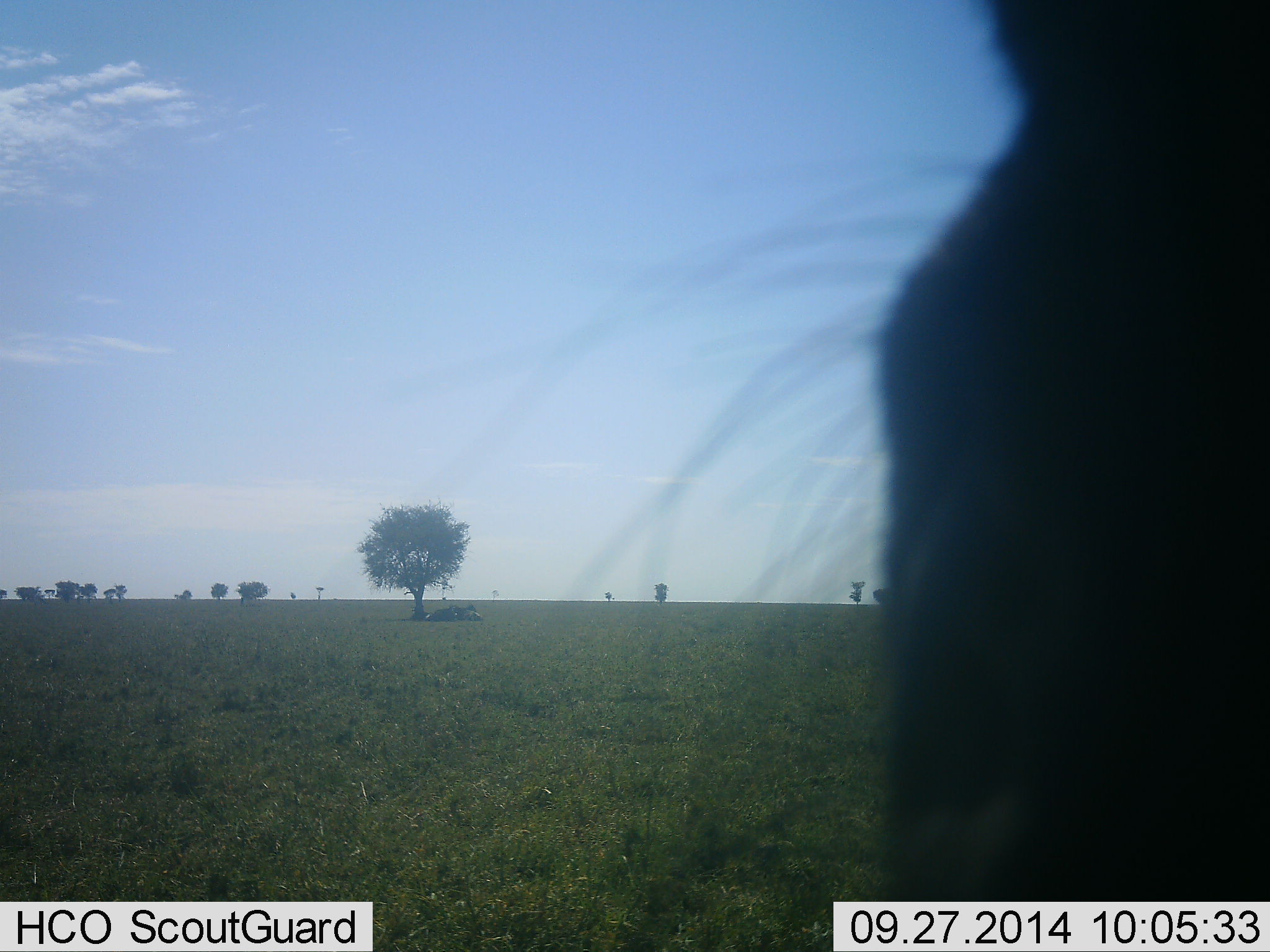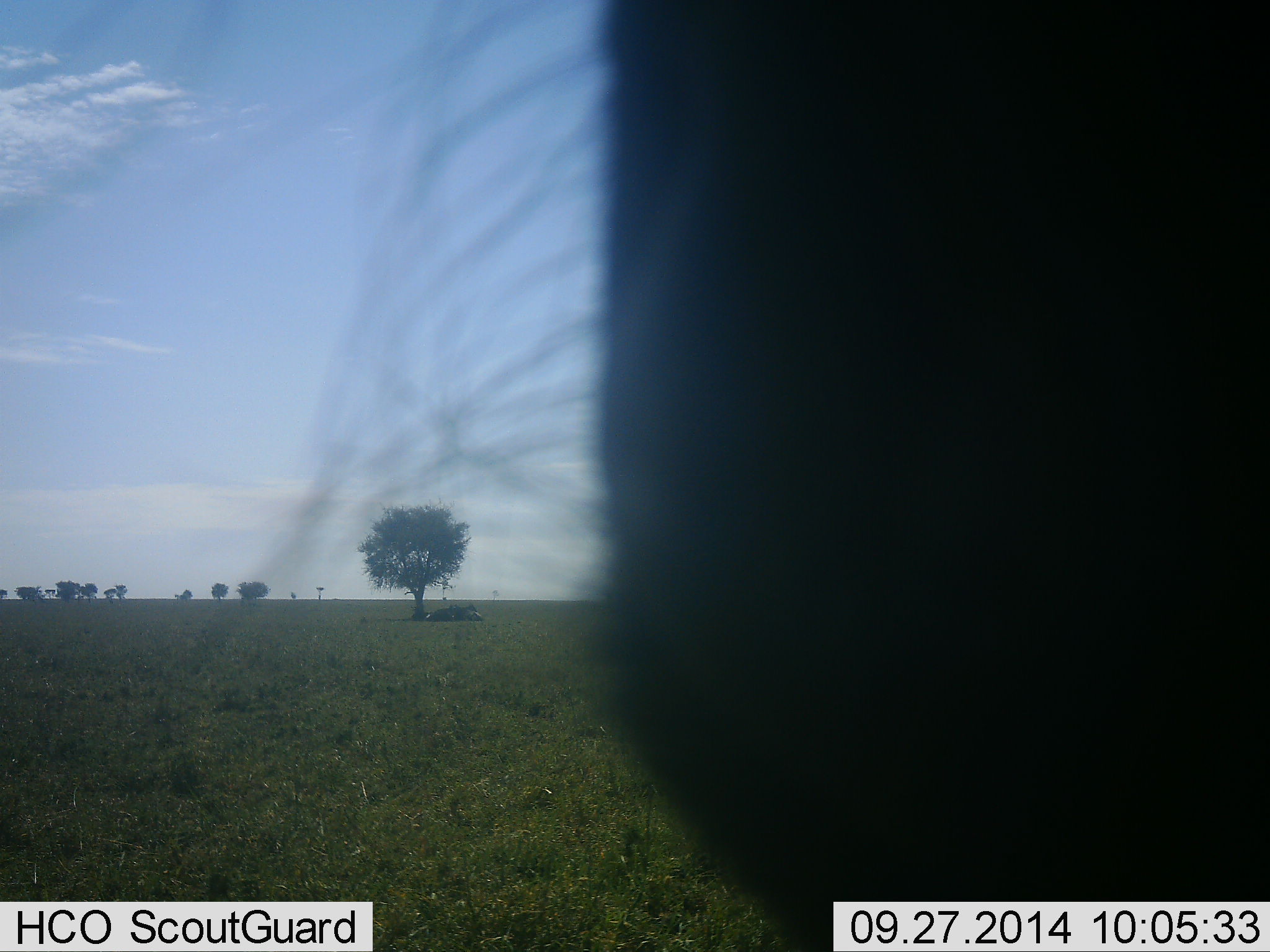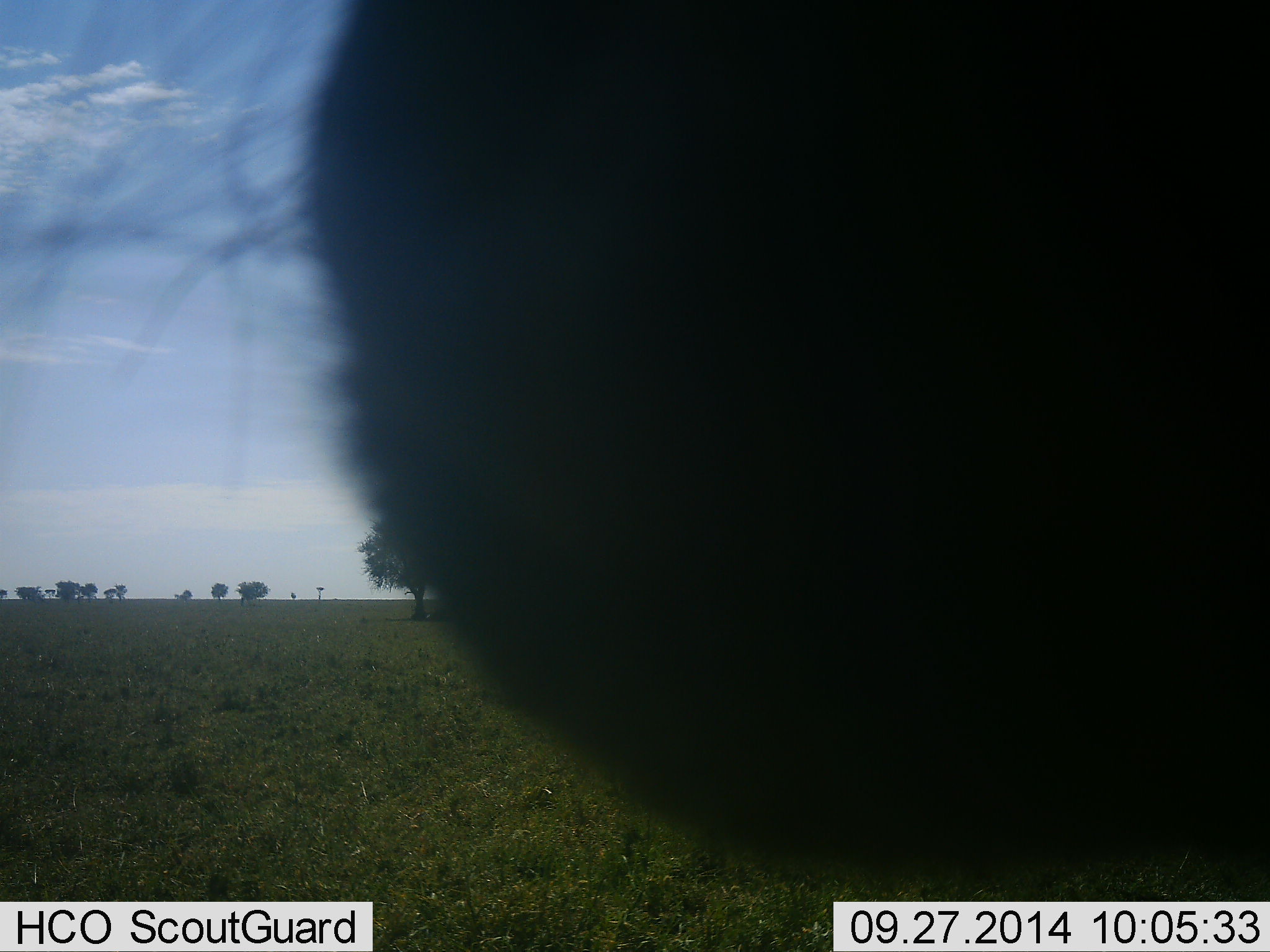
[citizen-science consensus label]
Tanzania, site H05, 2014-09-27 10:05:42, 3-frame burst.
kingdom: Animalia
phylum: Chordata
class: Mammalia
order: Artiodactyla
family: Bovidae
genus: Connochaetes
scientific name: Connochaetes taurinus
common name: blue wildebeest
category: wildebeest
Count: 1.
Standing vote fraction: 80%.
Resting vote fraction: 10%.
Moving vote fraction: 20%.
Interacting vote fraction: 0%.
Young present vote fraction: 0%.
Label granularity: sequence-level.